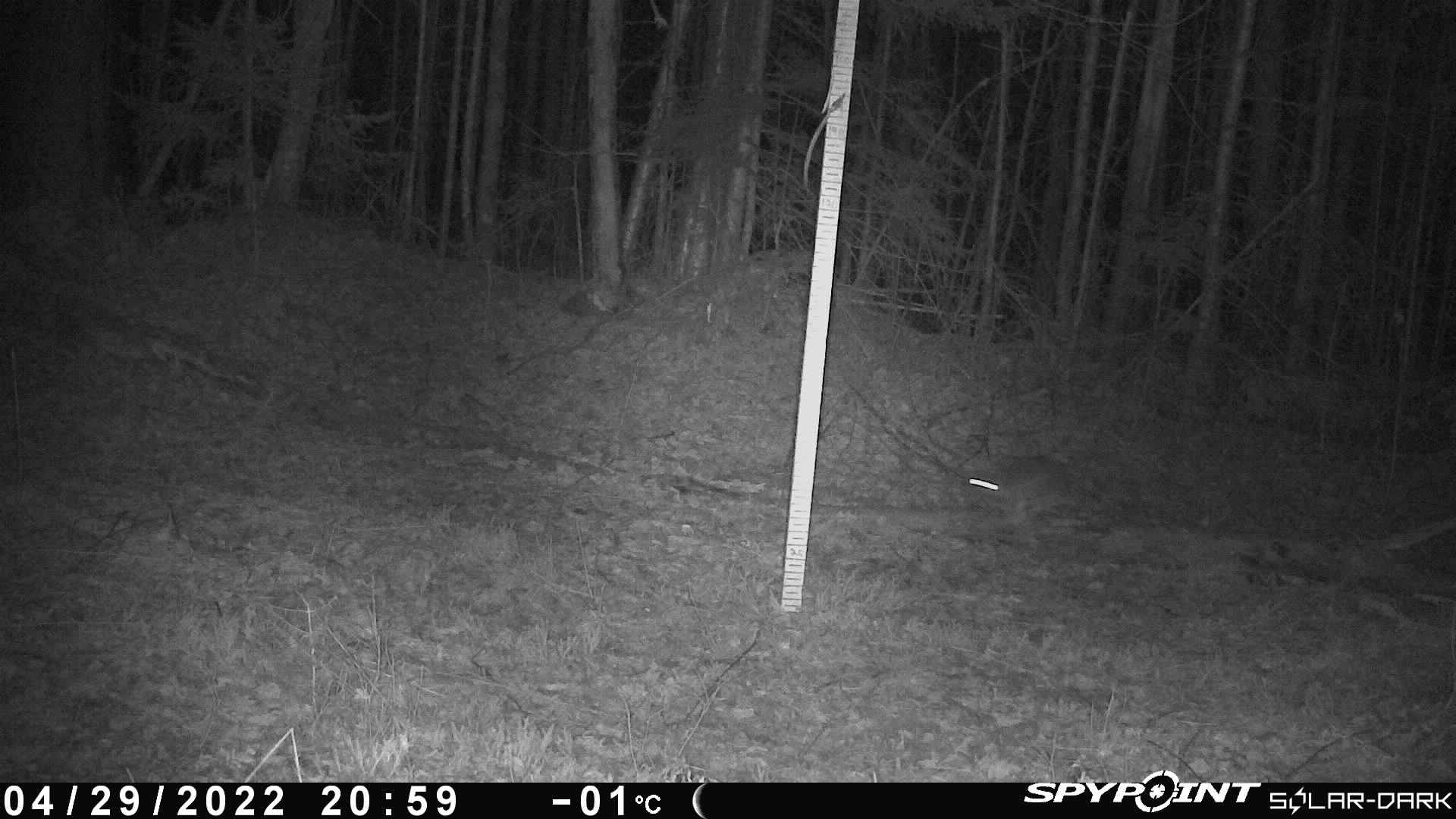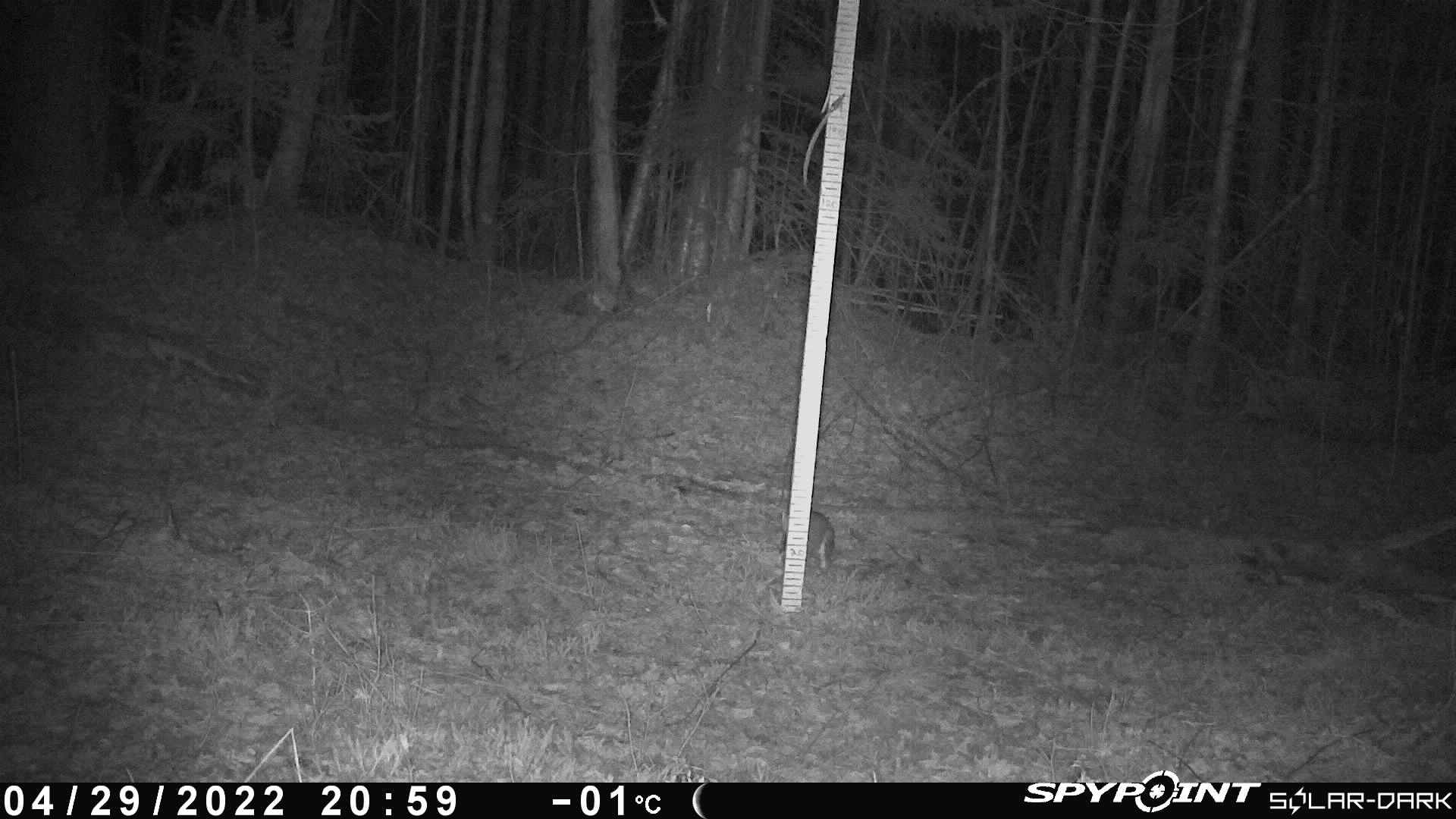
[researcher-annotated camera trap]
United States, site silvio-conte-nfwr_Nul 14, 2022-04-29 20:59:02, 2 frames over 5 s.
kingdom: Animalia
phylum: Chordata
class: Mammalia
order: Lagomorpha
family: Leporidae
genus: Lepus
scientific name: Lepus americanus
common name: snowshoe hare